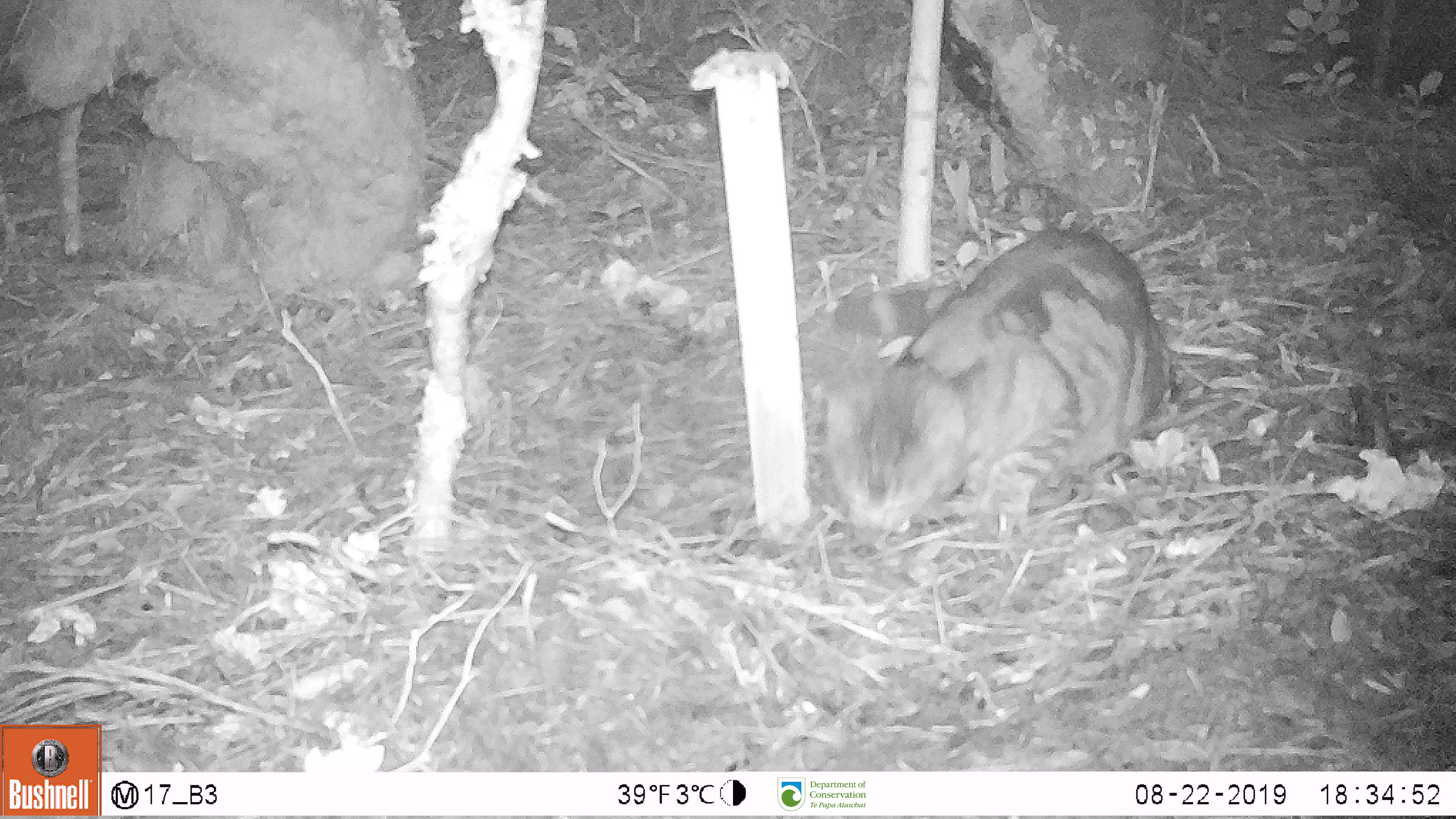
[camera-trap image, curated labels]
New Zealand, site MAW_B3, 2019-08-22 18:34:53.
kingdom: Animalia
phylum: Chordata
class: Mammalia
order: Carnivora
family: Felidae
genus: Felis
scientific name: Felis catus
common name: domestic cat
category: cat